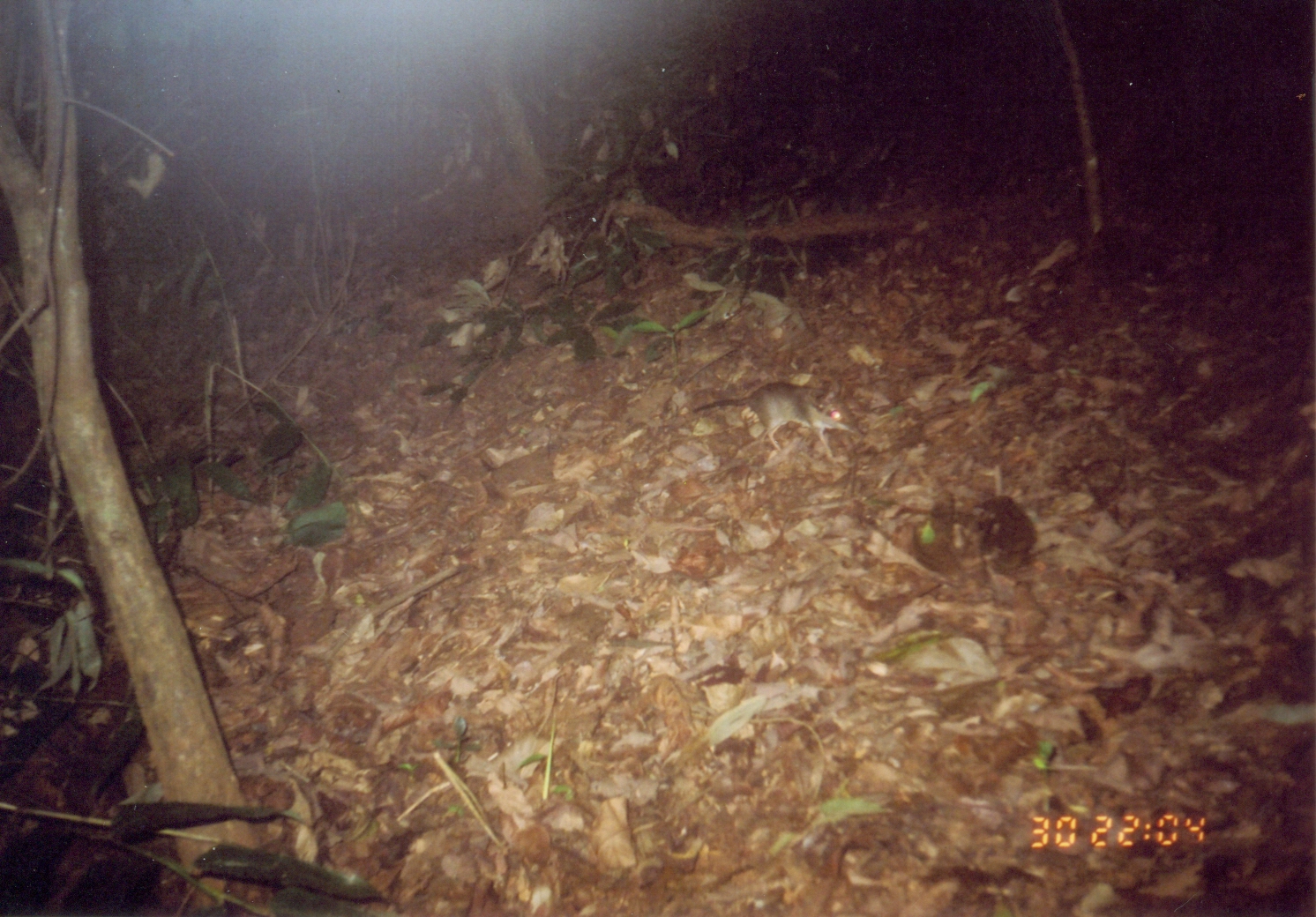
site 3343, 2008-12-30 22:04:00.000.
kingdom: Animalia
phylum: Chordata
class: Mammalia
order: Macroscelidea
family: Macroscelididae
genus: Petrodromus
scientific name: Petrodromus tetradactylus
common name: four-toed sengi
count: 1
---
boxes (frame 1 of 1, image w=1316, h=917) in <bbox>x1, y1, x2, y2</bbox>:
petrodromus tetradactylus: <bbox>689, 378, 869, 461</bbox>